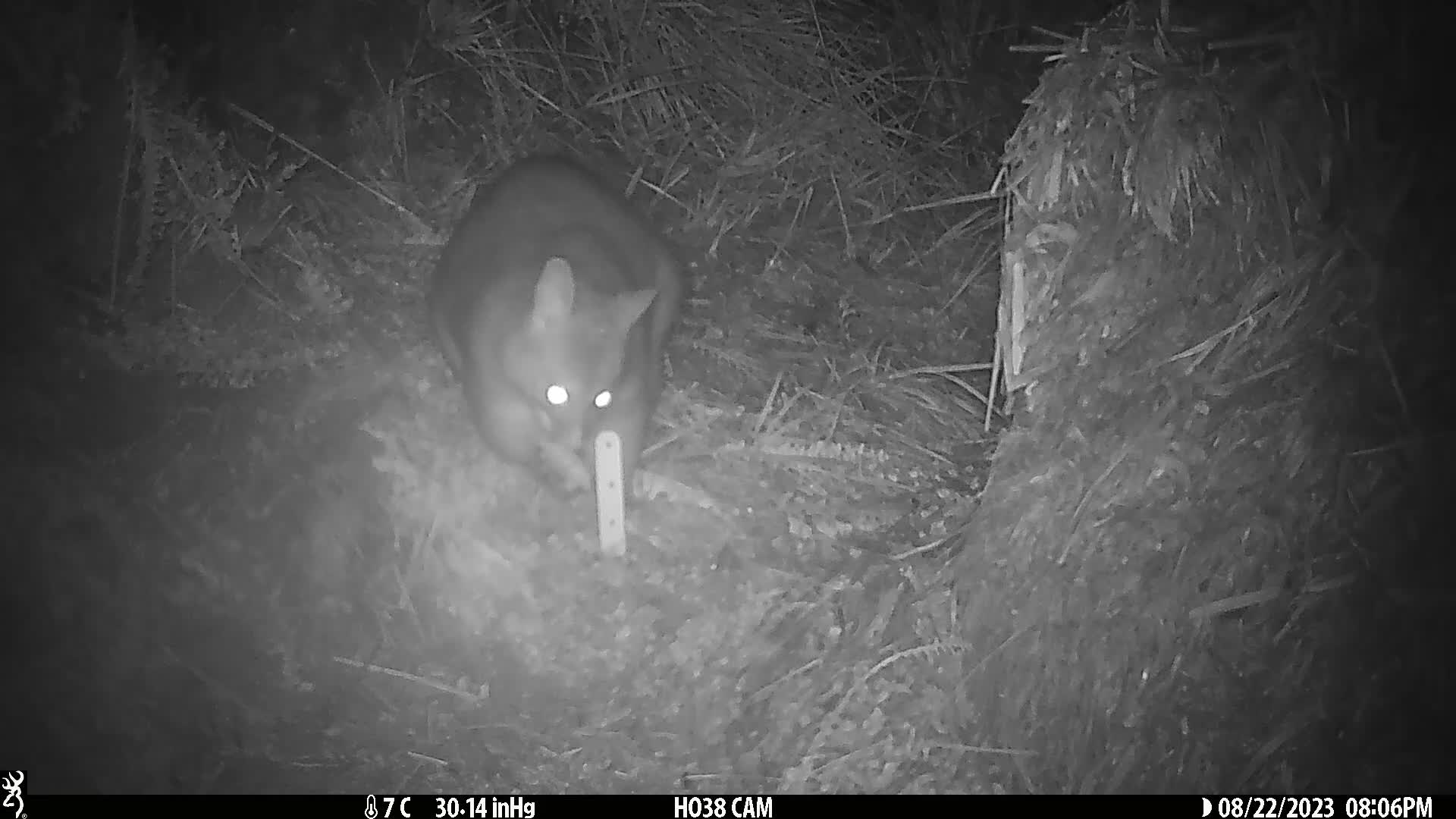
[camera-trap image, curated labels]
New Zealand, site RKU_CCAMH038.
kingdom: Animalia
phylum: Chordata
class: Mammalia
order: Diprotodontia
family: Phalangeridae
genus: Trichosurus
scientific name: Trichosurus vulpecula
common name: common brushtail possum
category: possum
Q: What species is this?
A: Possum (common brushtail possum) (Trichosurus vulpecula).